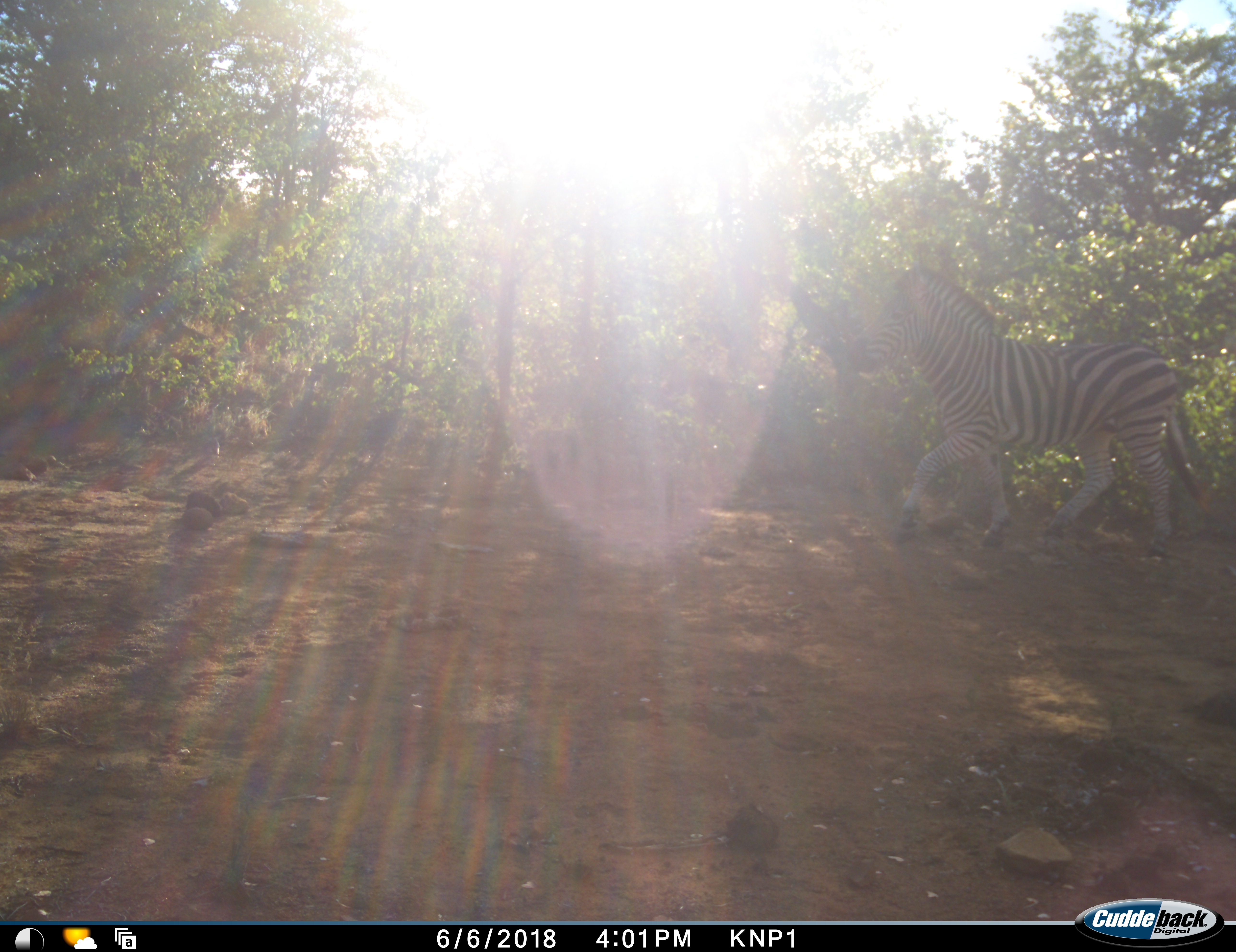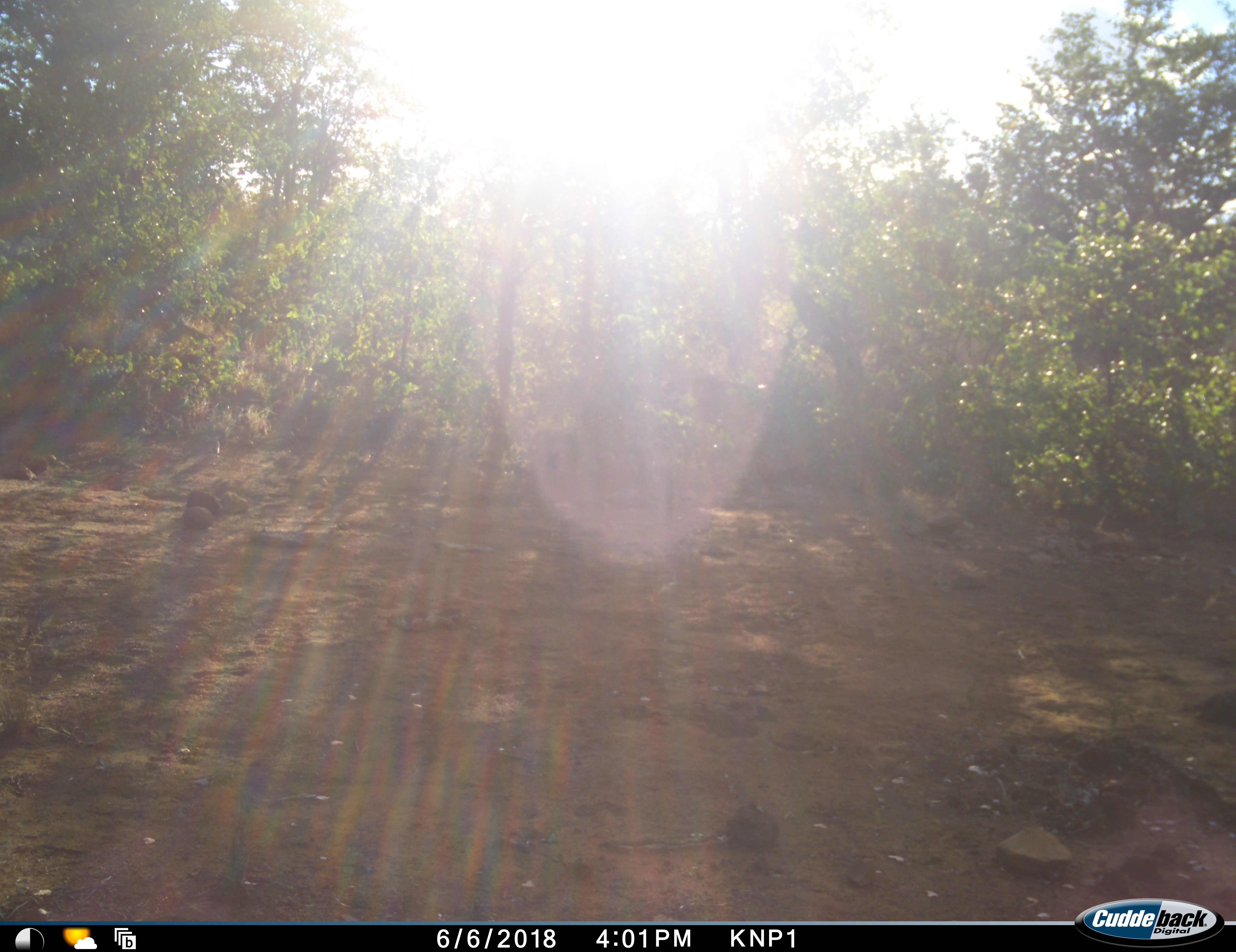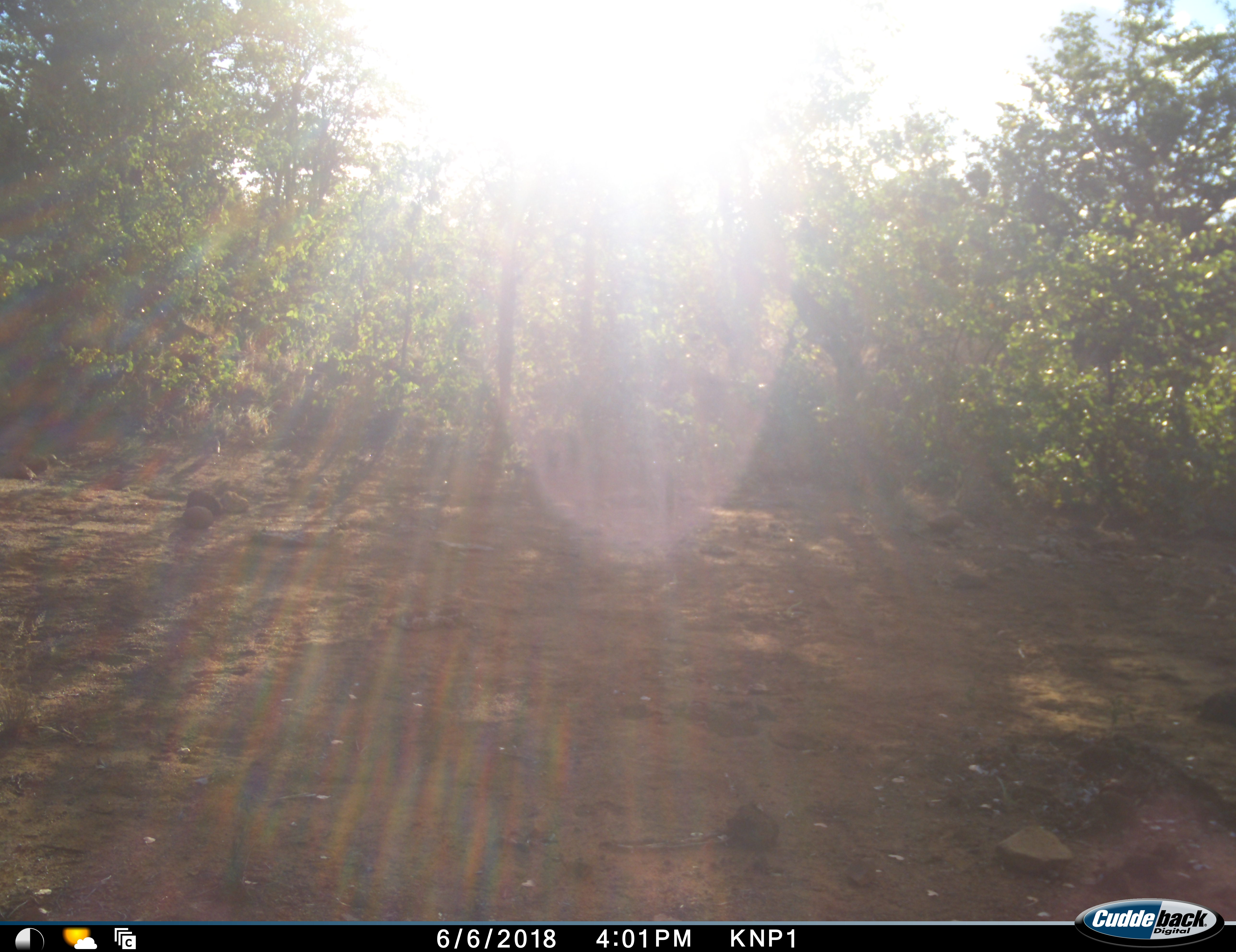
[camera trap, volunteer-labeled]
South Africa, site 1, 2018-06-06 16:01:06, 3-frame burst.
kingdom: Animalia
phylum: Chordata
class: Mammalia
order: Perissodactyla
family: Equidae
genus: Equus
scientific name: Equus quagga burchellii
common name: burchell's zebra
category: zebraburchells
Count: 1.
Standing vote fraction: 0%.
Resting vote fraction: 0%.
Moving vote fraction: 100%.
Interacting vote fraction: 0%.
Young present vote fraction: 0%.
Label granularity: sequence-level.